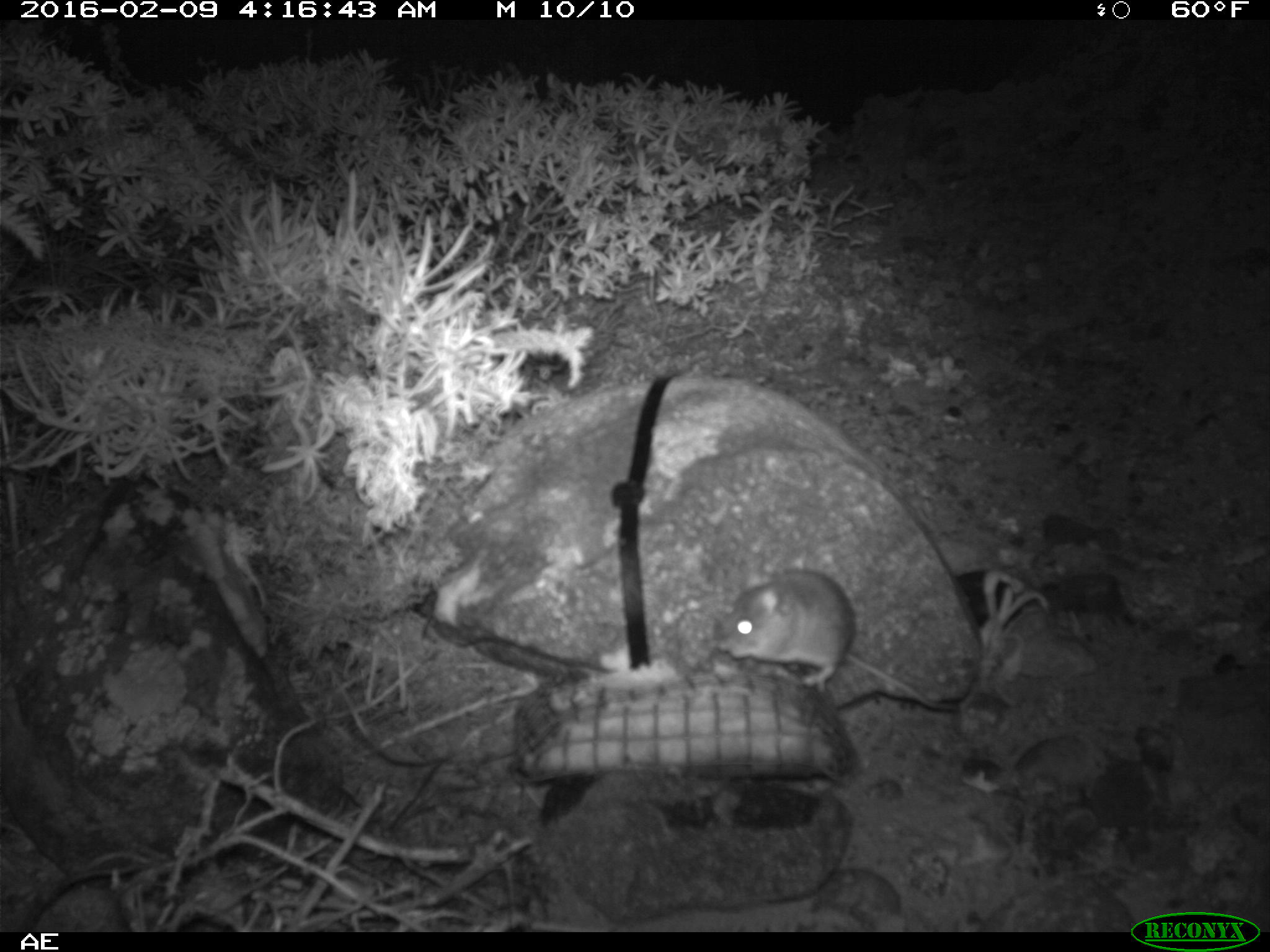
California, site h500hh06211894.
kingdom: Animalia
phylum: Chordata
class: Mammalia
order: Rodentia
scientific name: Rodentia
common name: rodent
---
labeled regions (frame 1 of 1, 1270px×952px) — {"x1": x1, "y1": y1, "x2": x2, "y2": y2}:
rodent: {"x1": 711, "y1": 569, "x2": 961, "y2": 711}